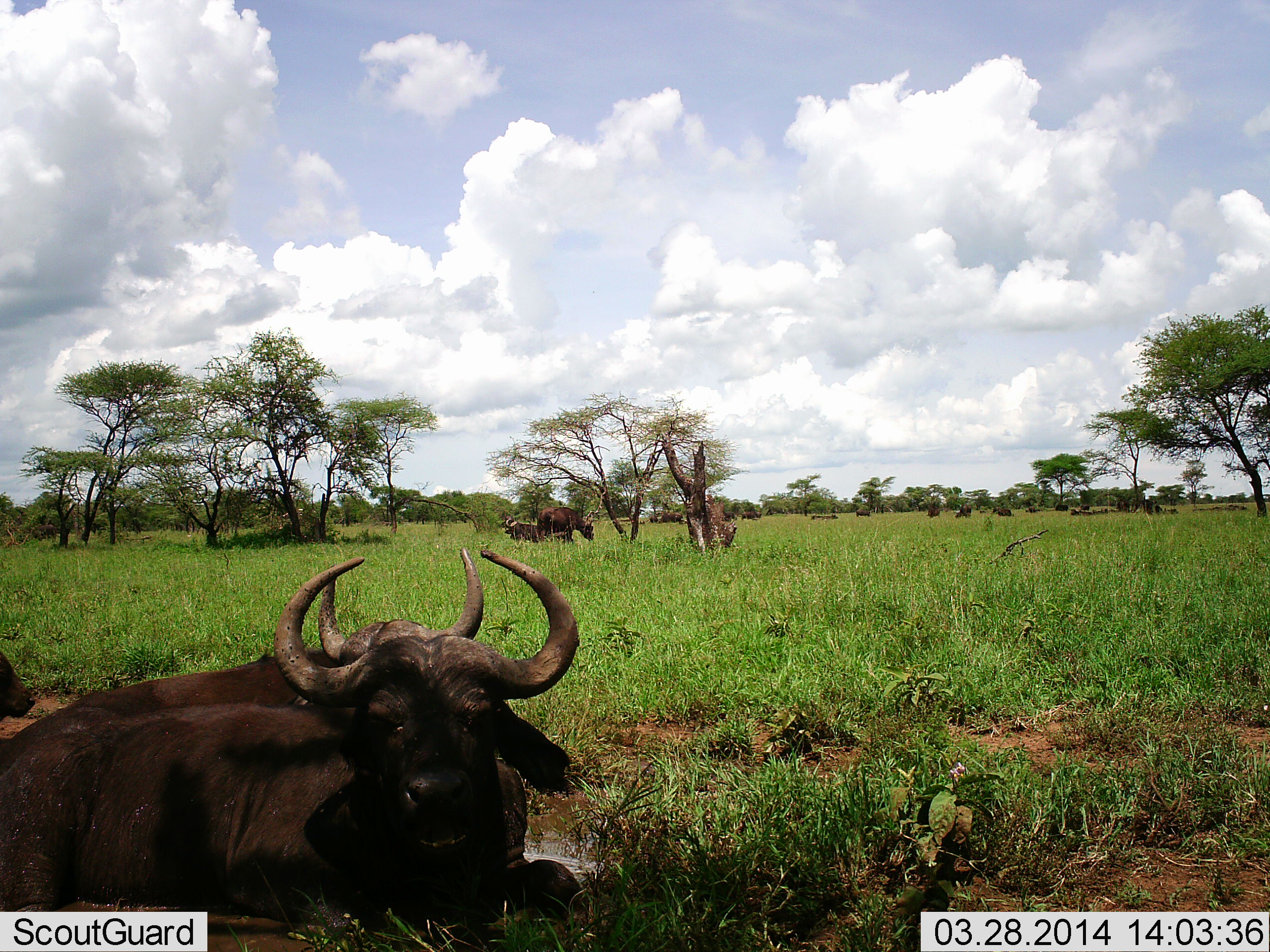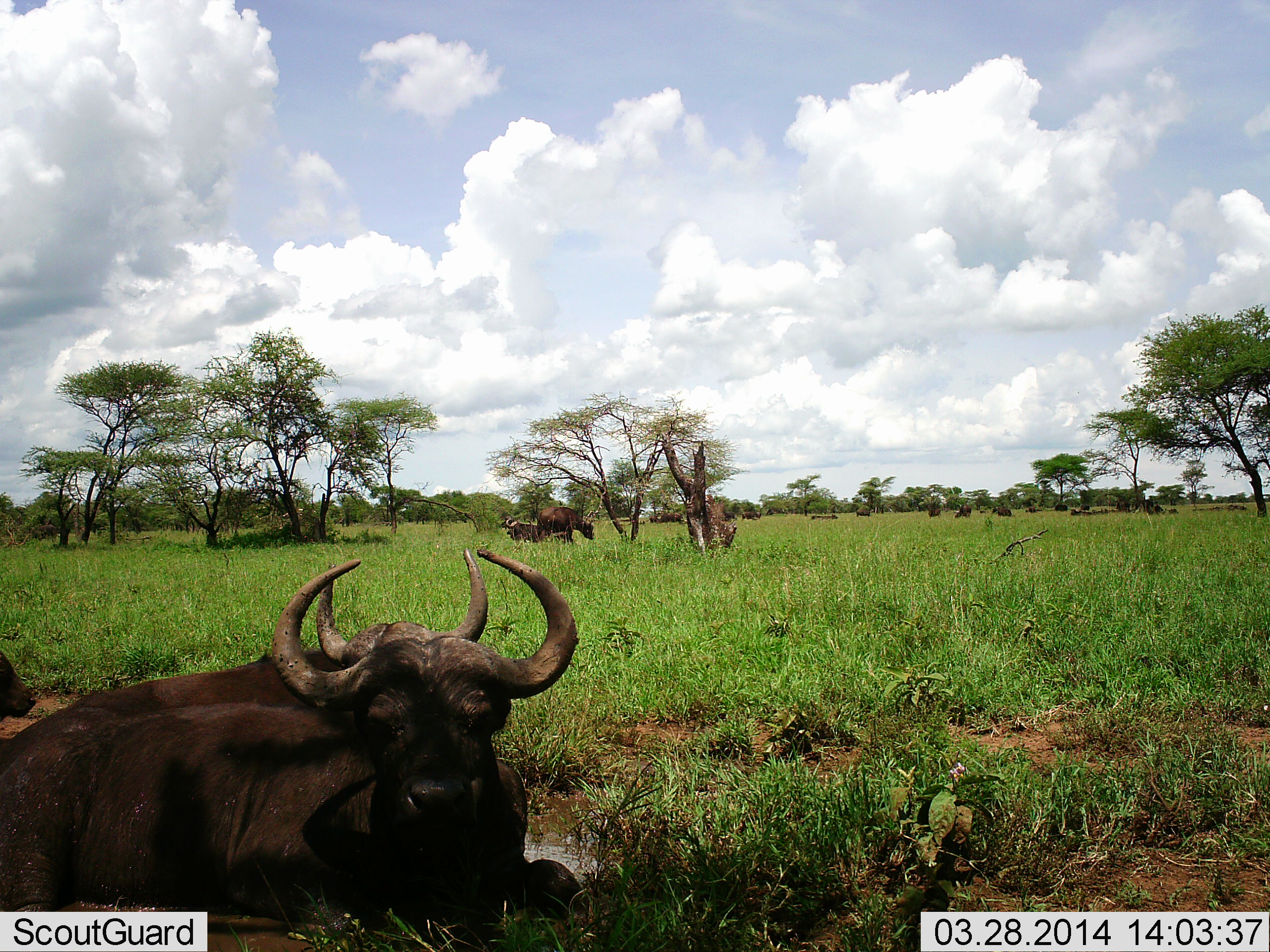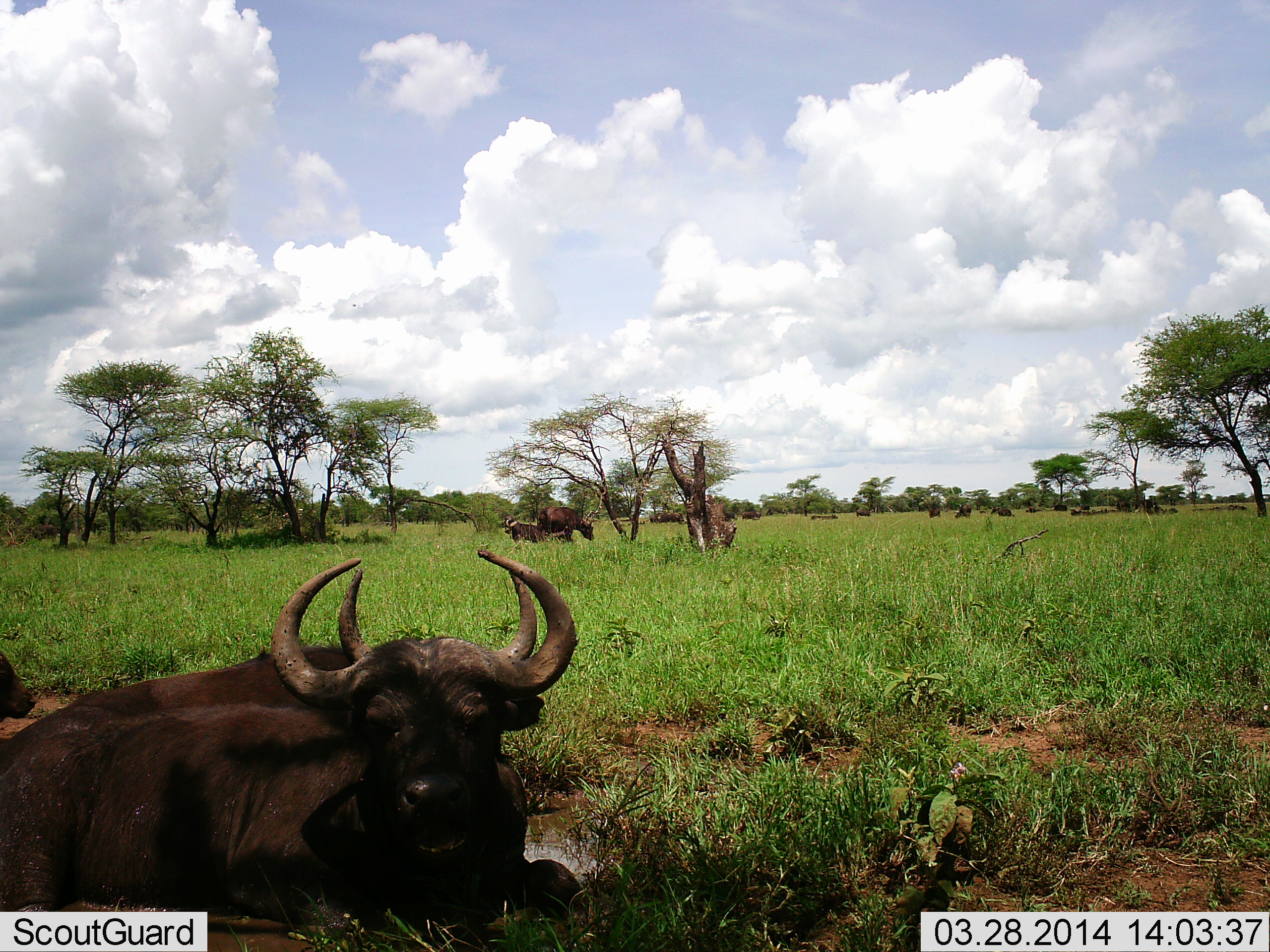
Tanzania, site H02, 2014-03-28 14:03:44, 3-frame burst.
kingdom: Animalia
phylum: Chordata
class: Mammalia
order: Artiodactyla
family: Bovidae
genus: Syncerus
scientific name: Syncerus caffer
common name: cape buffalo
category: buffalo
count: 4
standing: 45%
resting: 91%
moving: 0%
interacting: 0%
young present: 9%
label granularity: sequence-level